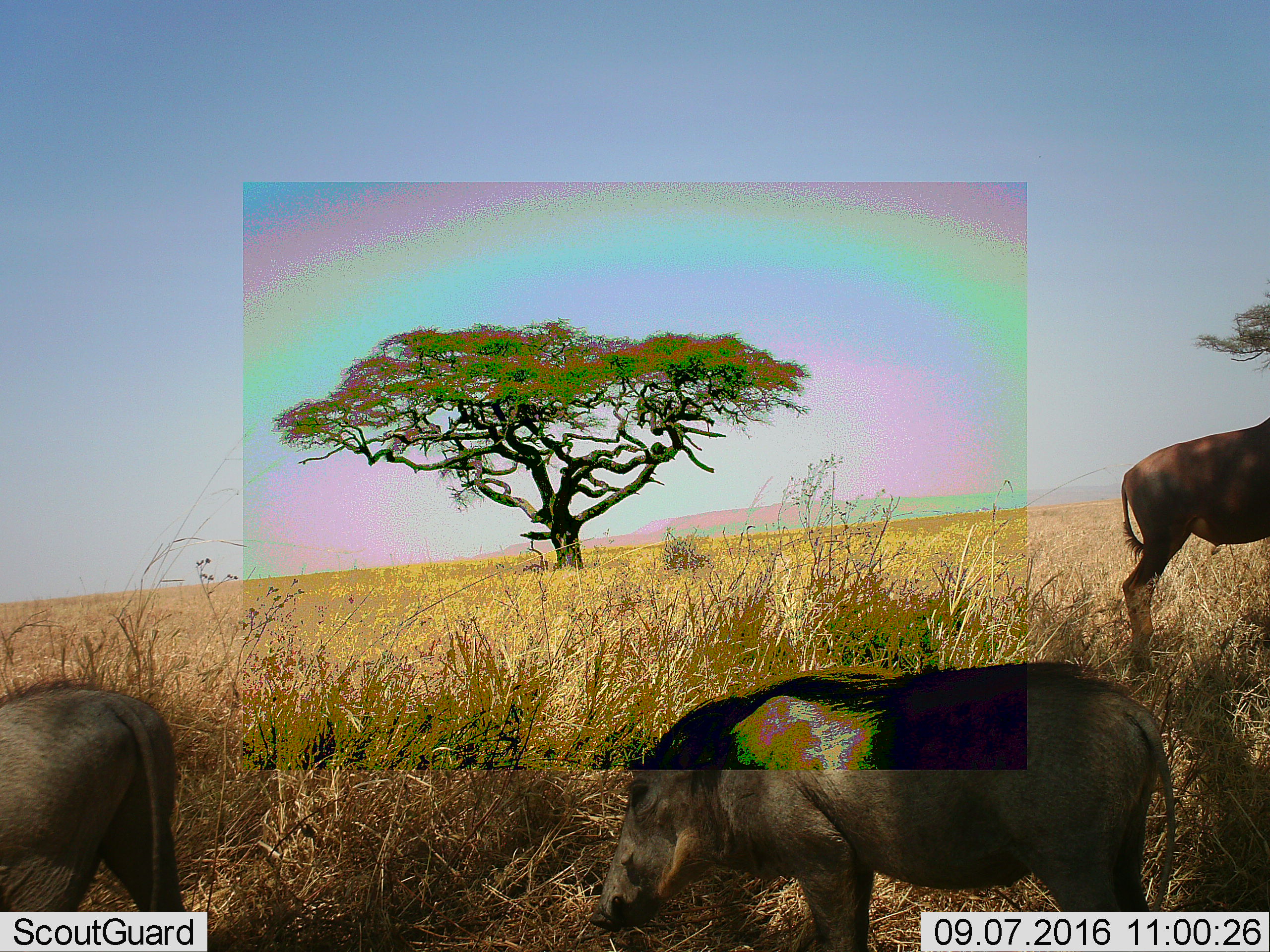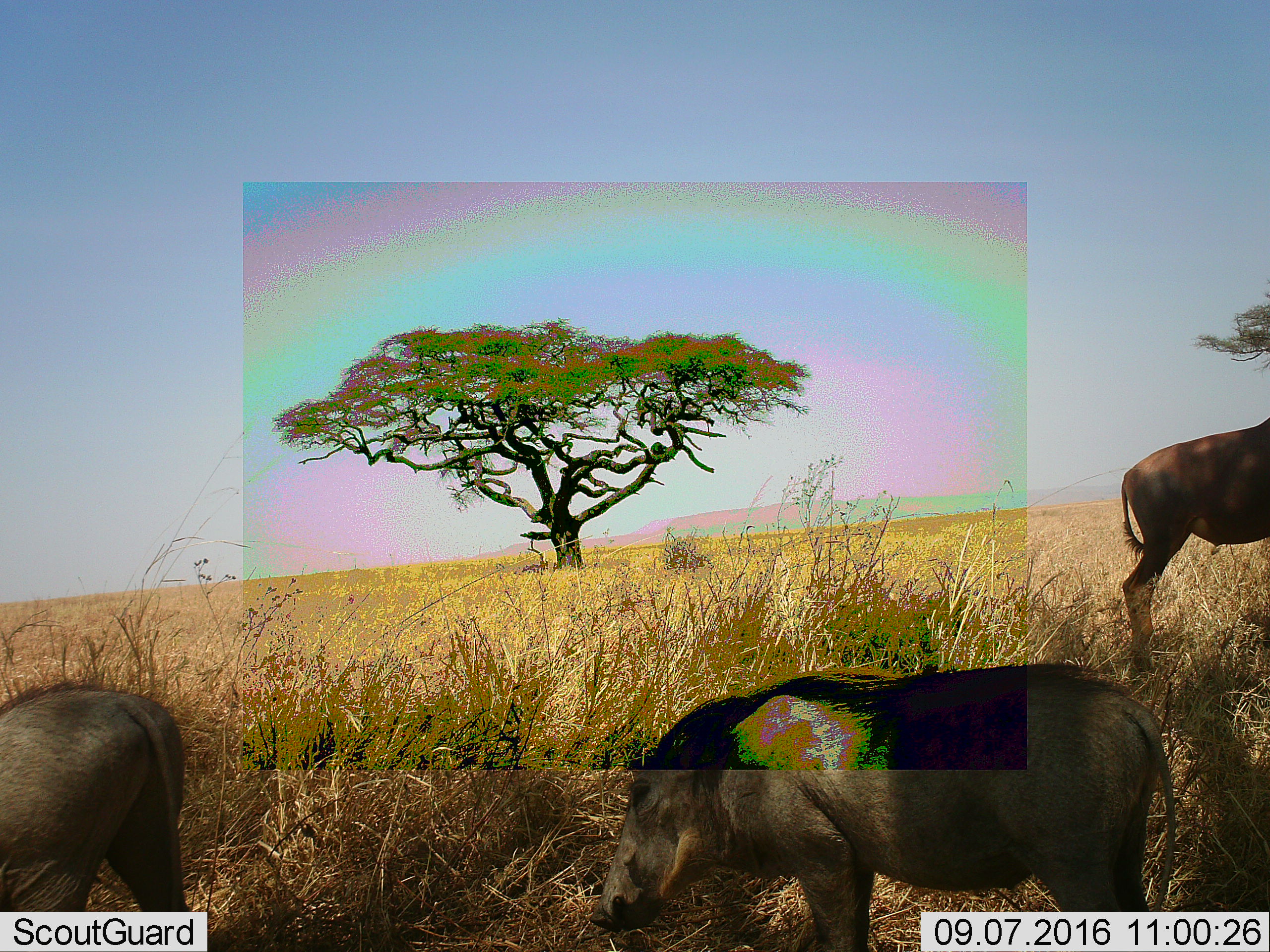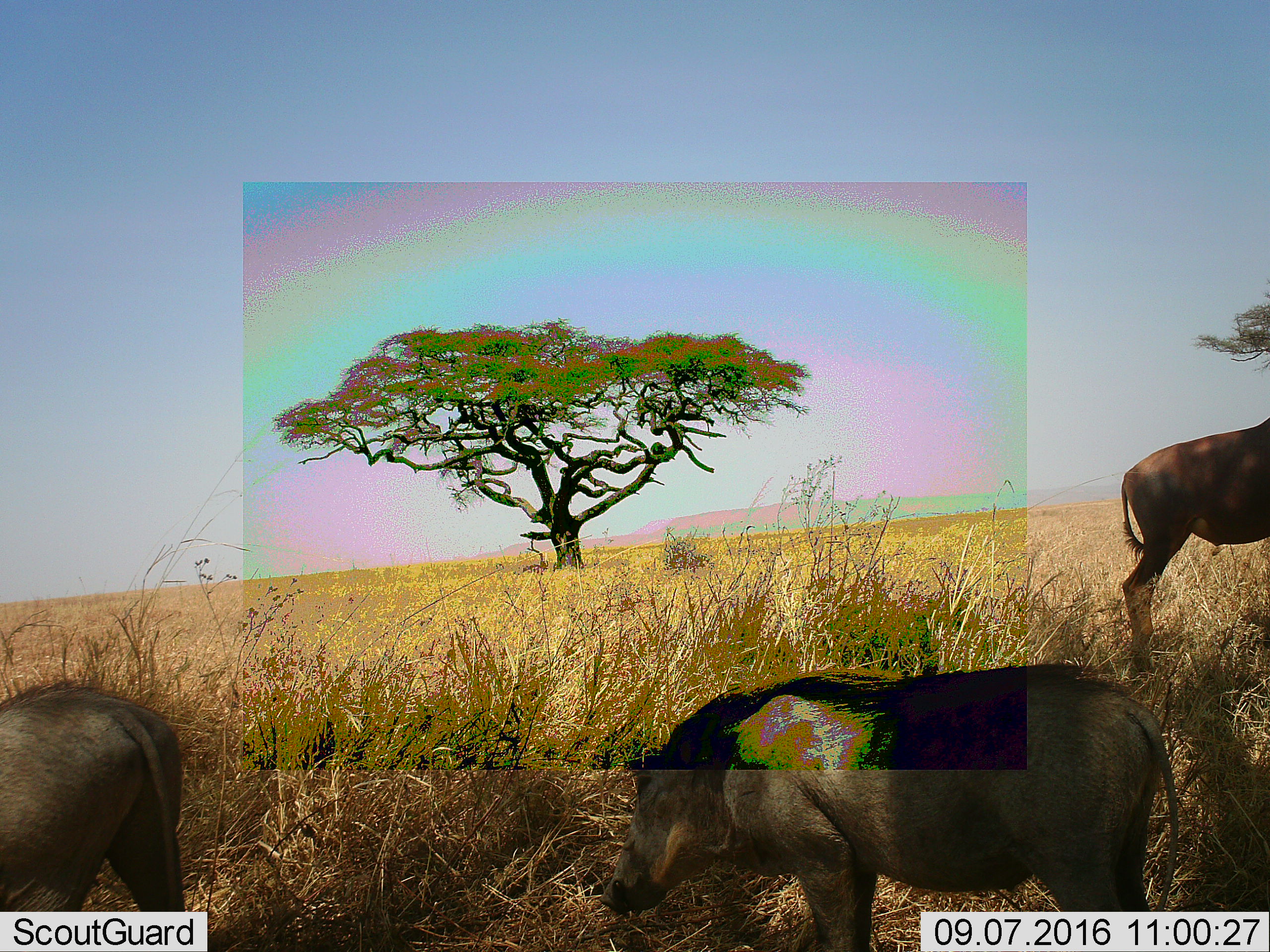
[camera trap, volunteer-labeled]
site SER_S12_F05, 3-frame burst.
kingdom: Animalia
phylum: Chordata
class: Mammalia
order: Artiodactyla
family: Bovidae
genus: Damaliscus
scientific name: Damaliscus lunatus jimela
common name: topi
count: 1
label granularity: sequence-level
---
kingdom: Animalia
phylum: Chordata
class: Mammalia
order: Artiodactyla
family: Suidae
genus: Phacochoerus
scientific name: Phacochoerus africanus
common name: warthog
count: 2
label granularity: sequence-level